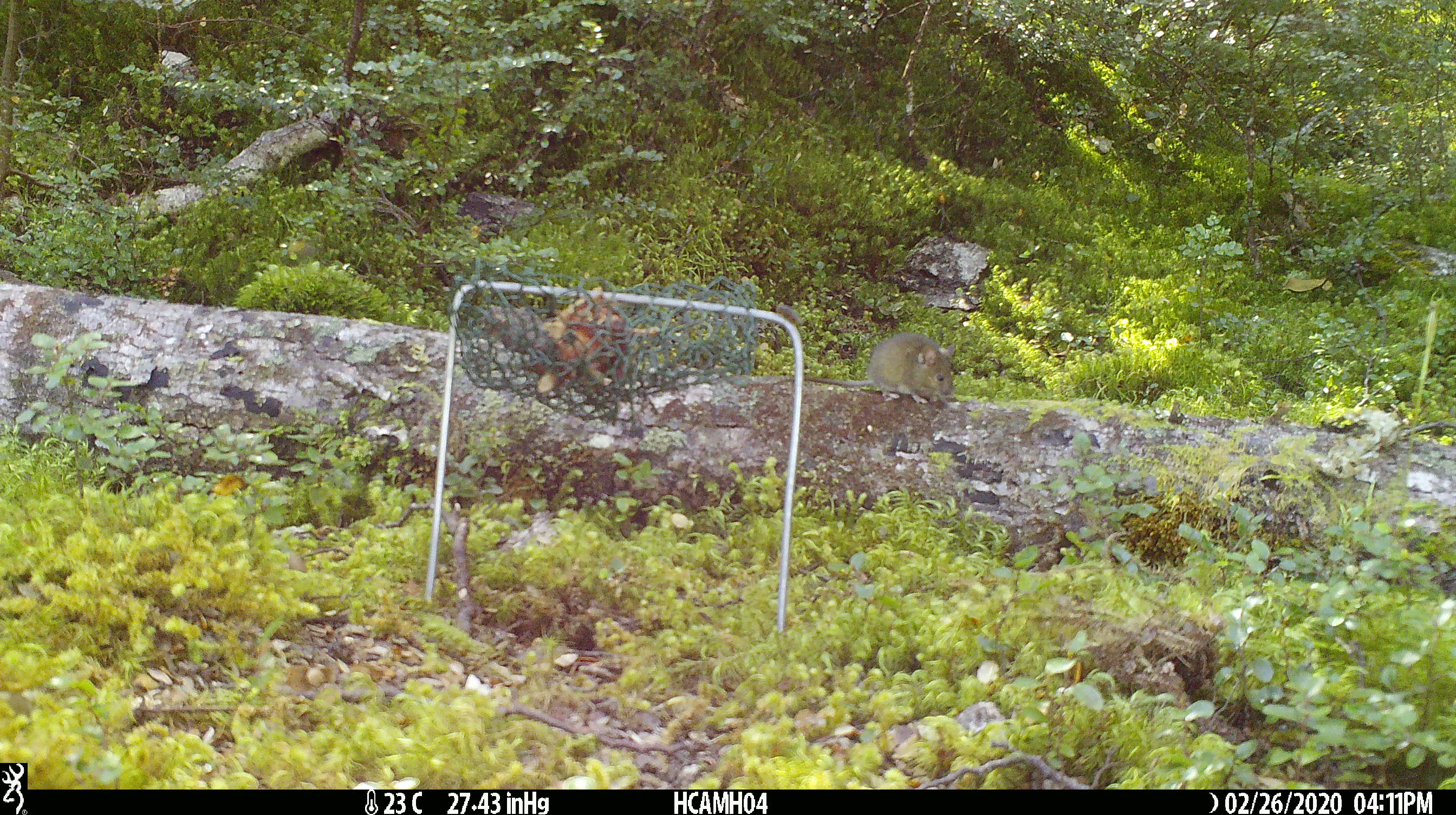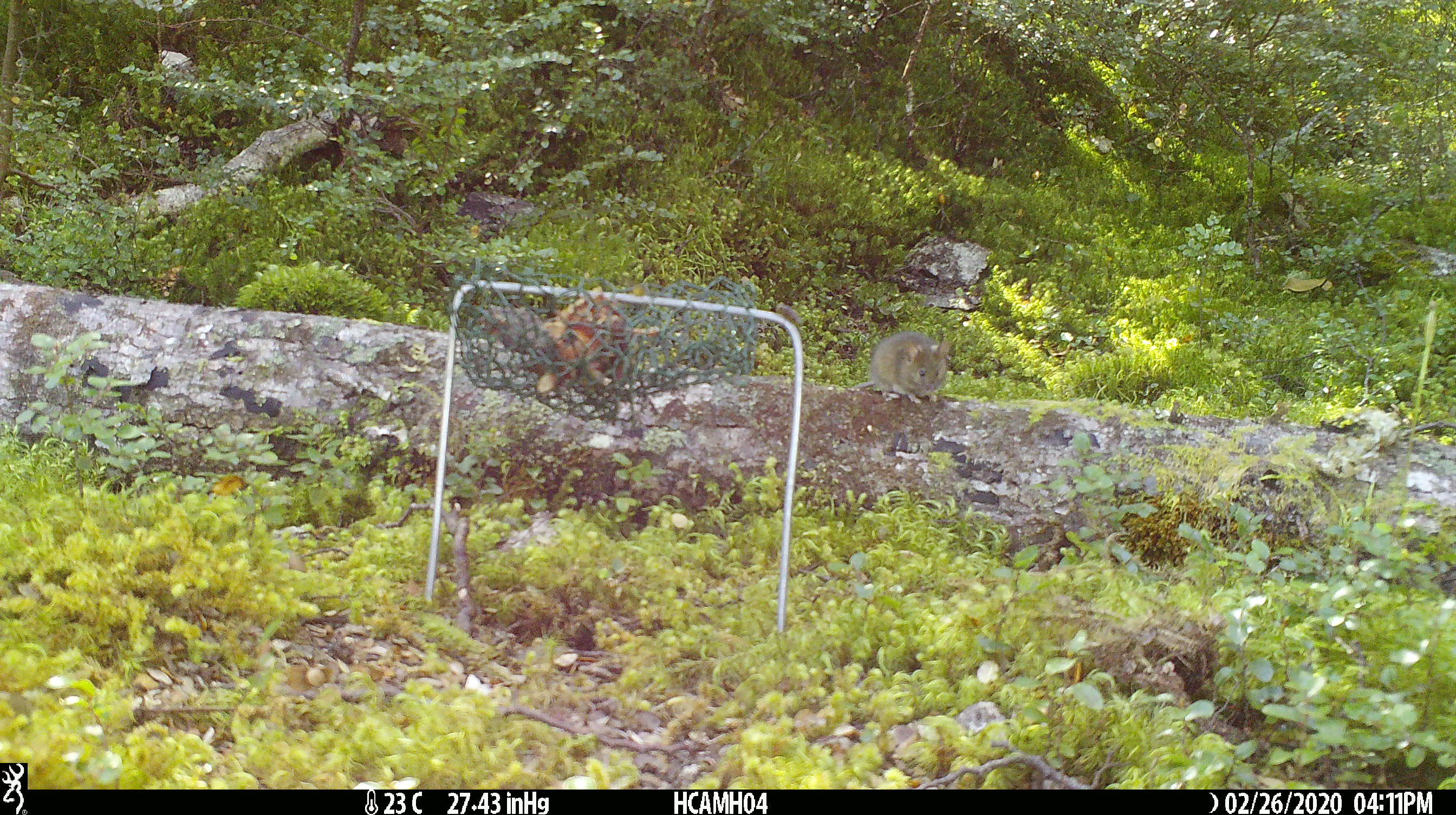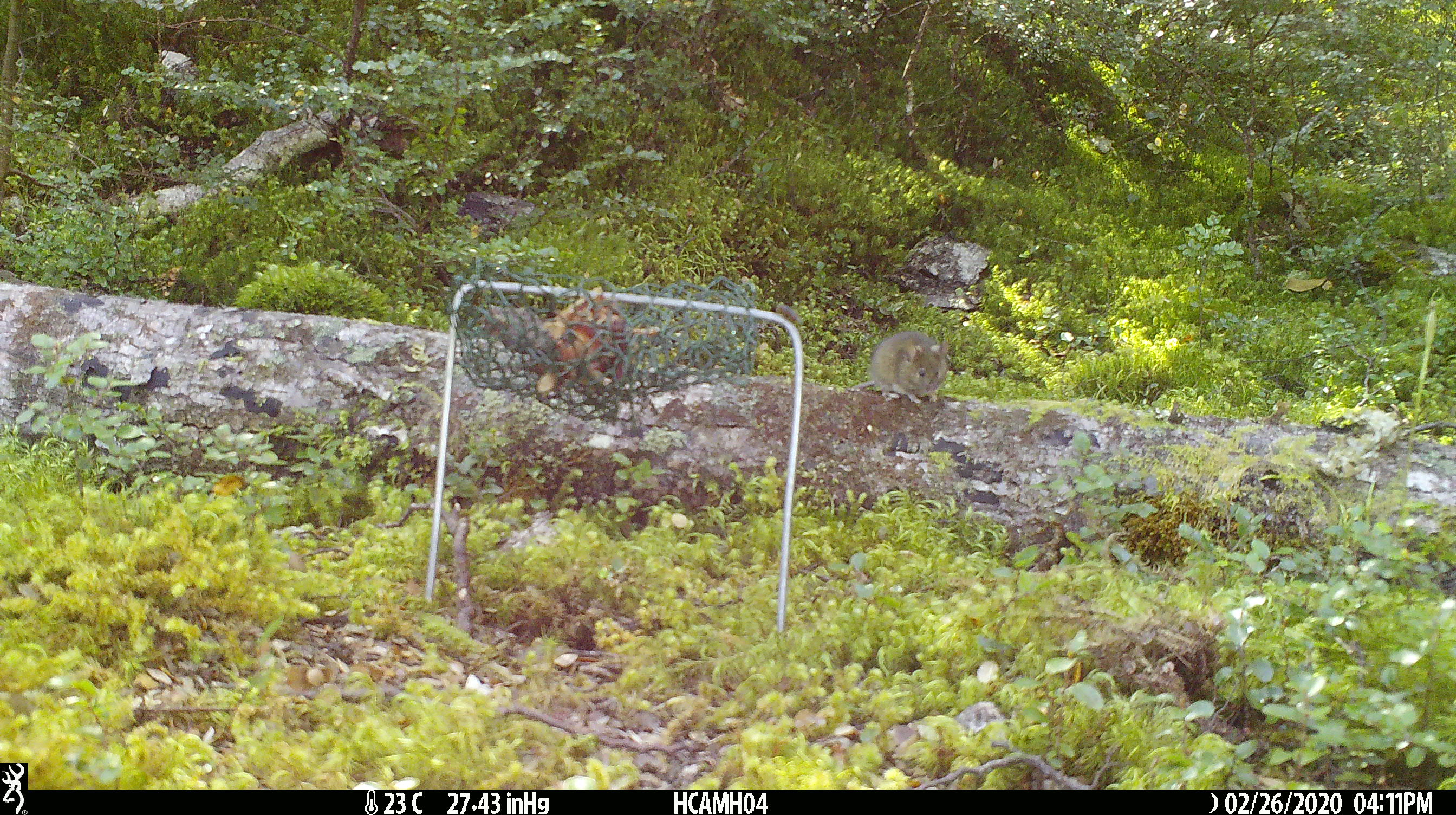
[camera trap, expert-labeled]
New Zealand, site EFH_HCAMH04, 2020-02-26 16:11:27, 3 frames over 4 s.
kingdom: Animalia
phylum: Chordata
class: Mammalia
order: Rodentia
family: Muridae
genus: Mus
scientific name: Mus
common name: mouse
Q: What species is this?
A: Mouse (Mus).